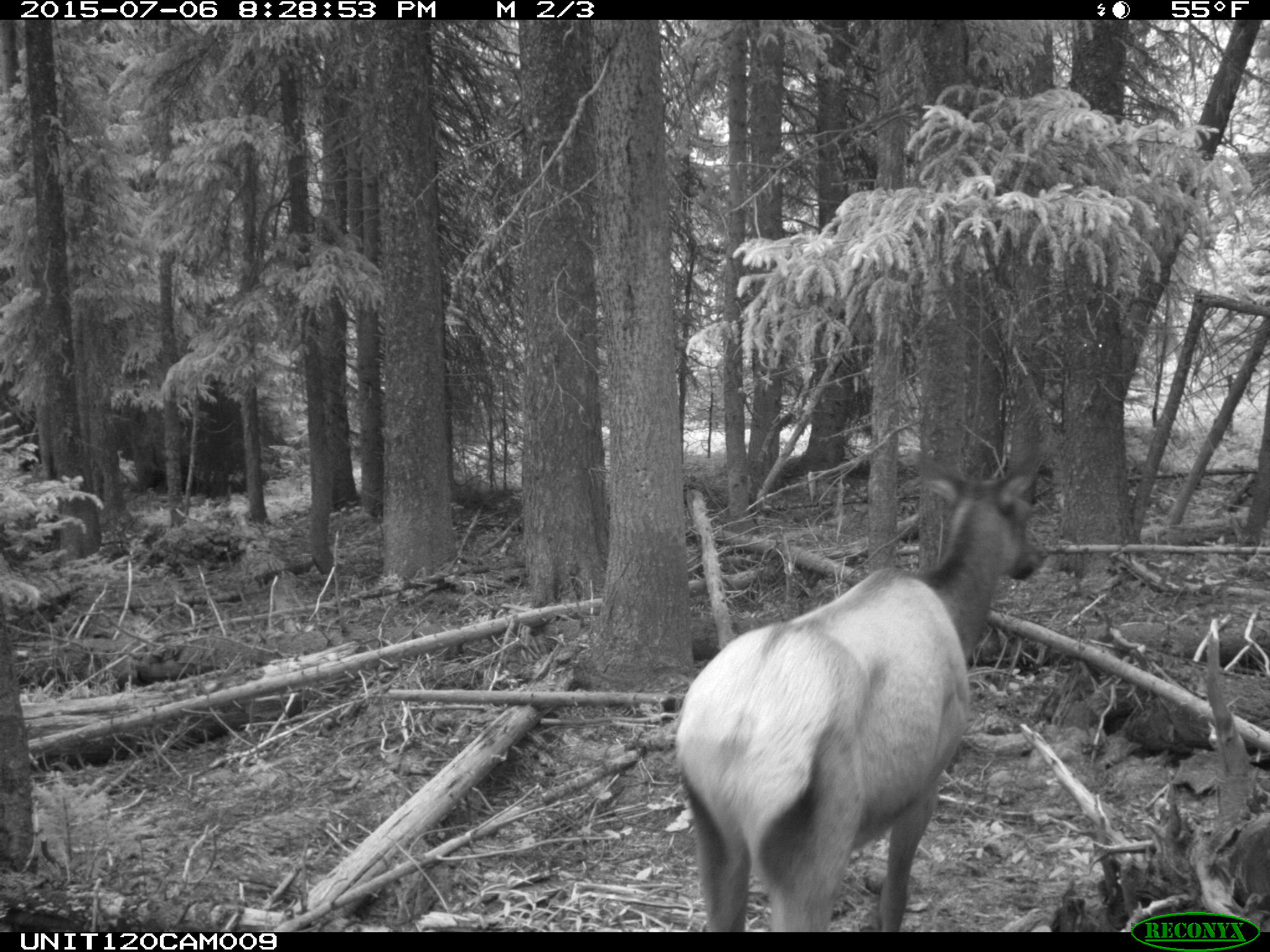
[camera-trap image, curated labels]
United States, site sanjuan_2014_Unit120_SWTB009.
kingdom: Animalia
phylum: Chordata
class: Mammalia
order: Artiodactyla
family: Cervidae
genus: Cervus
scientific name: Cervus elaphus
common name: red deer